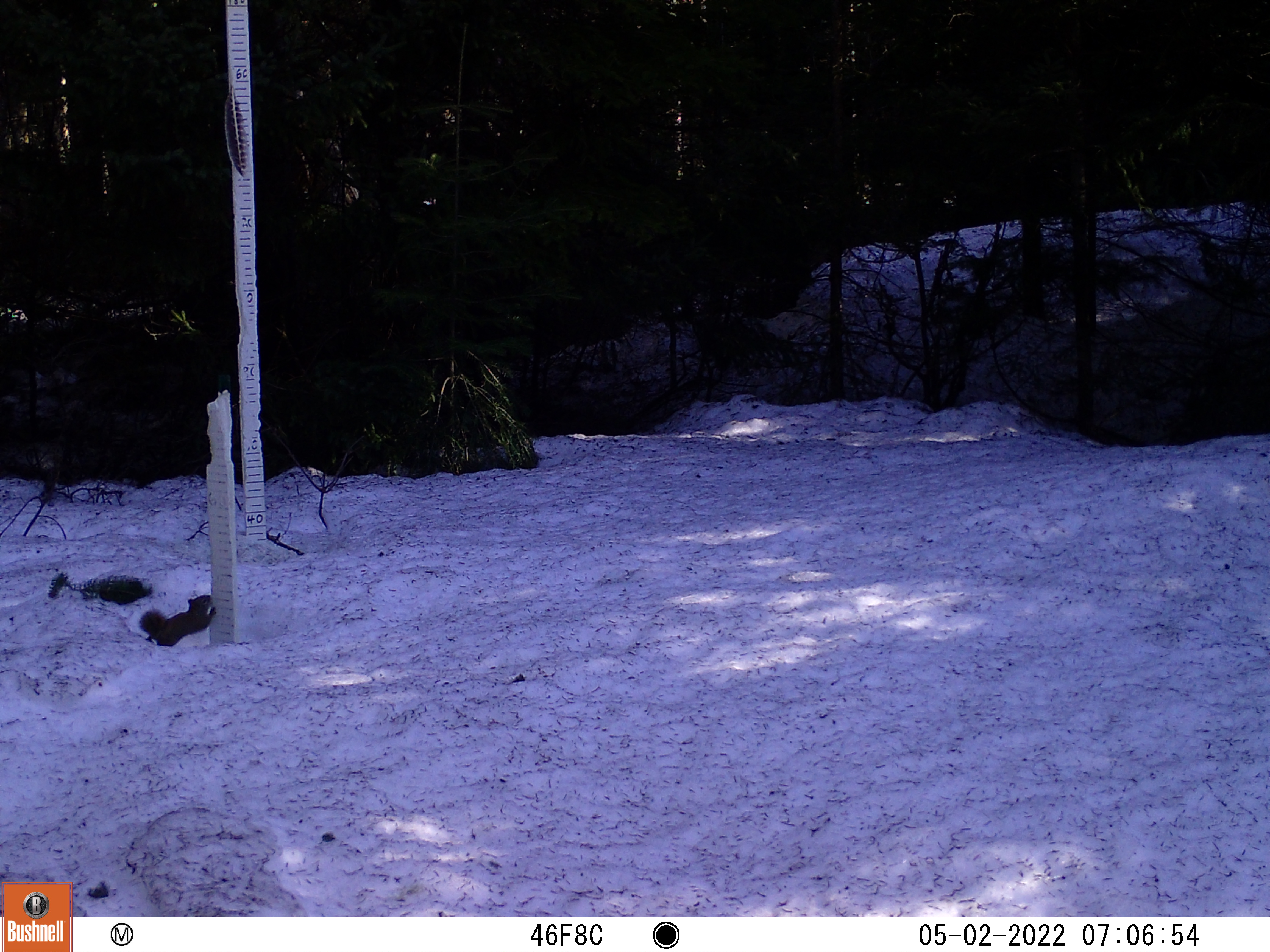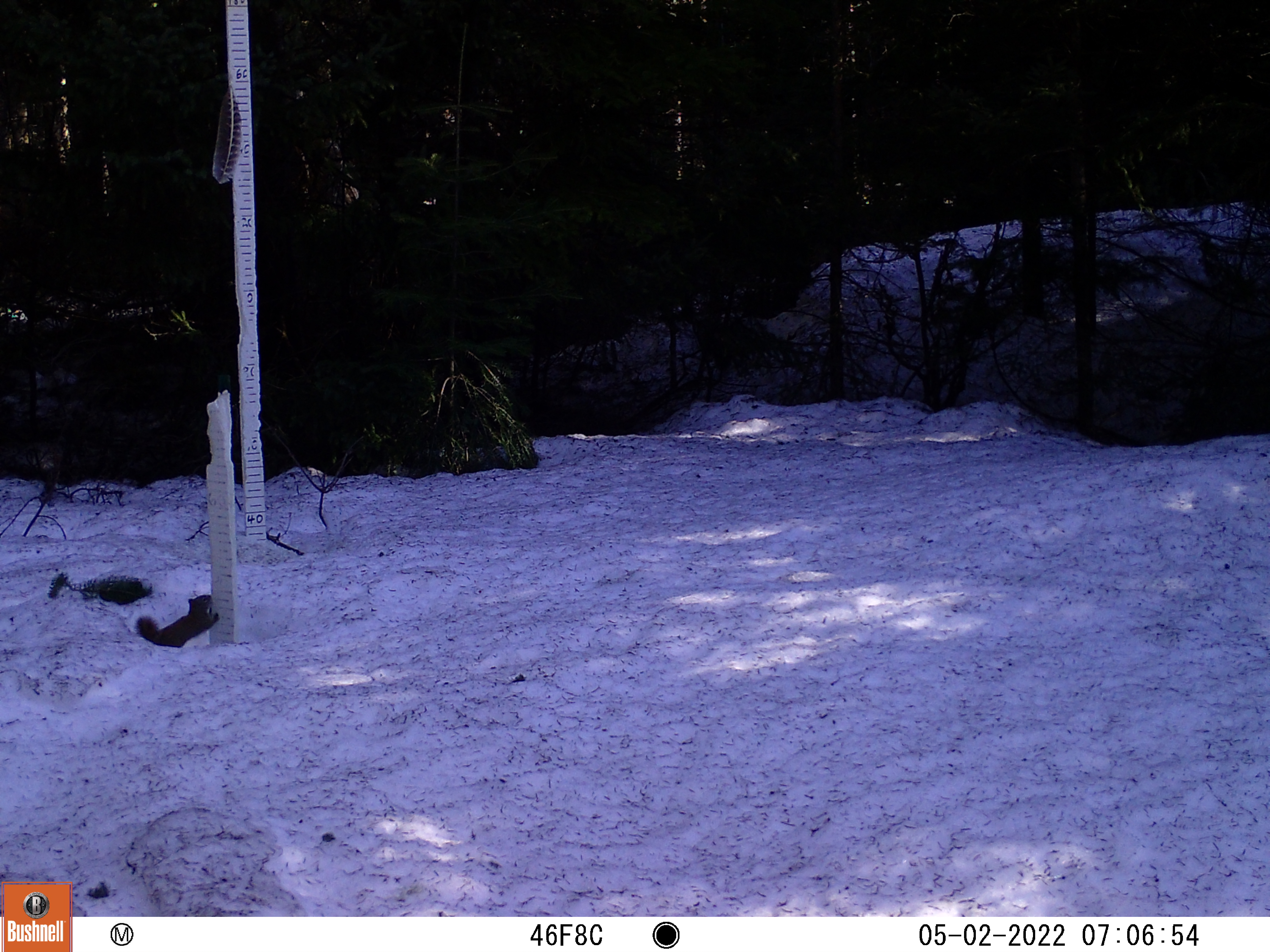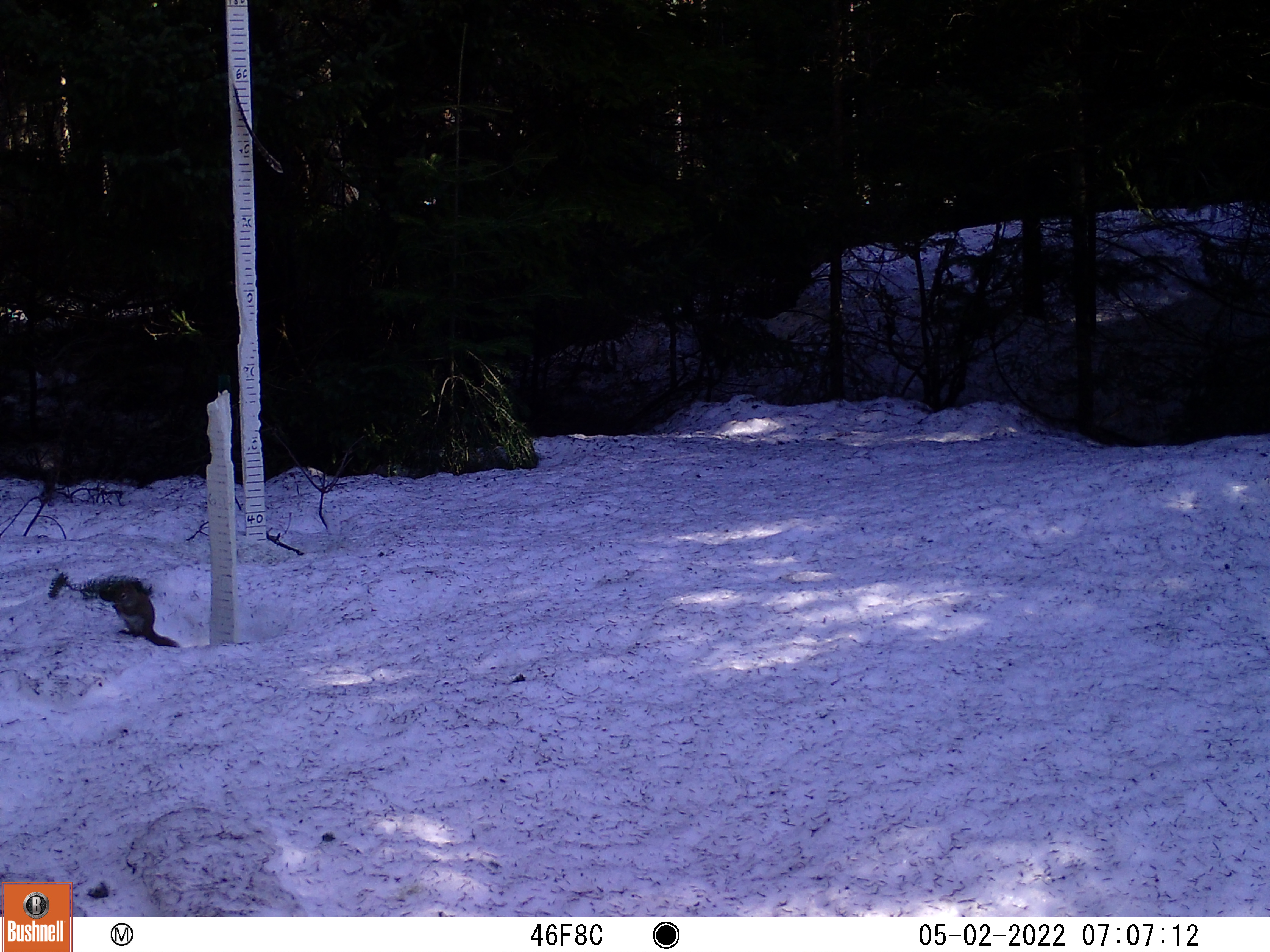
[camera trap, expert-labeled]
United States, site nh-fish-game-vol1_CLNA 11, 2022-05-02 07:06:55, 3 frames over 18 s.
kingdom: Animalia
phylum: Chordata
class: Mammalia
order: Rodentia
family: Sciuridae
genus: Sciurus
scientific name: Sciurus carolinensis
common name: gray squirrel